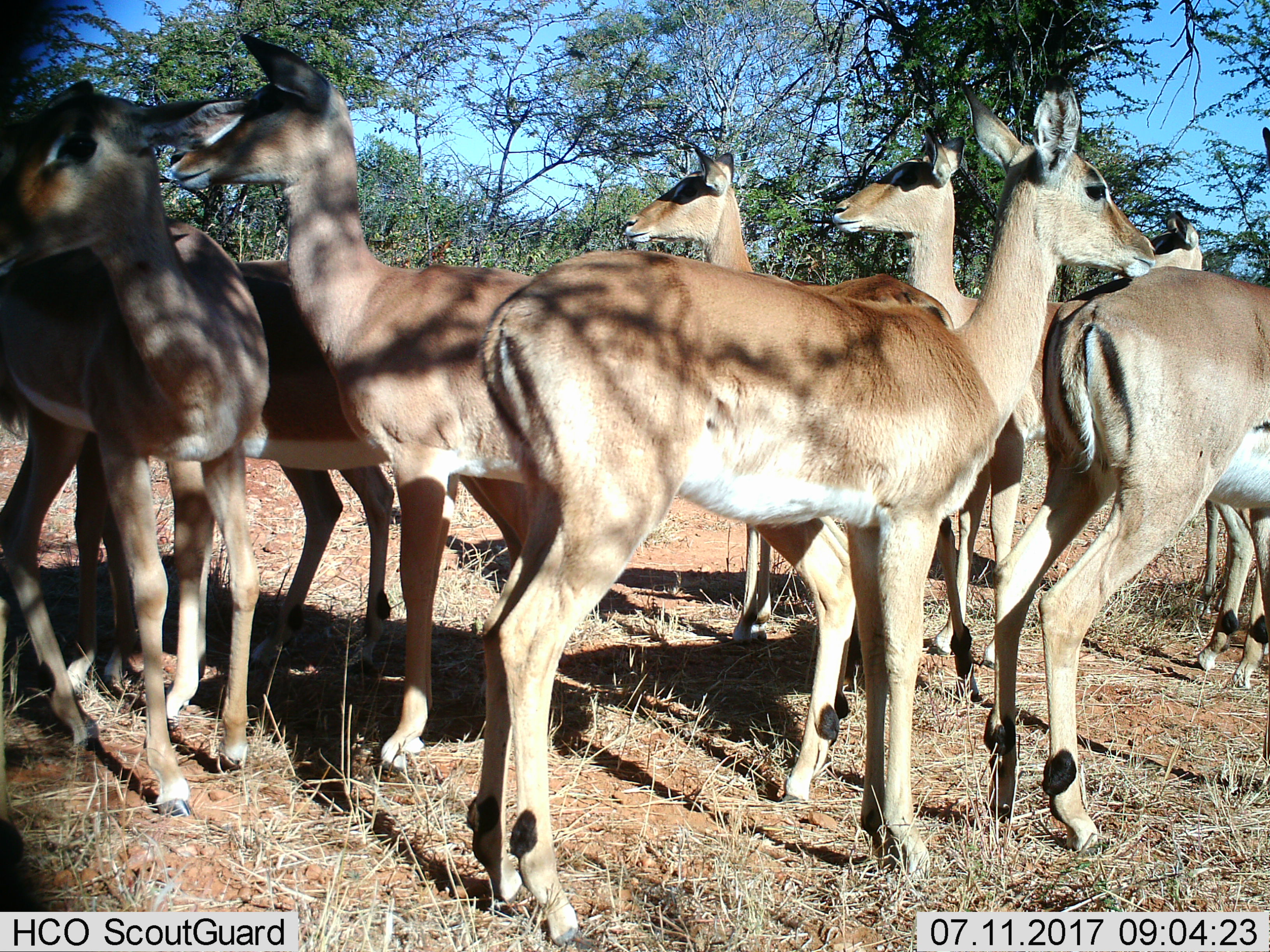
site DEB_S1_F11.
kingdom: Animalia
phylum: Chordata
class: Mammalia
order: Artiodactyla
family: Bovidae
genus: Aepyceros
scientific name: Aepyceros melampus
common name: impala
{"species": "impala (Aepyceros melampus)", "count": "8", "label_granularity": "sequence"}